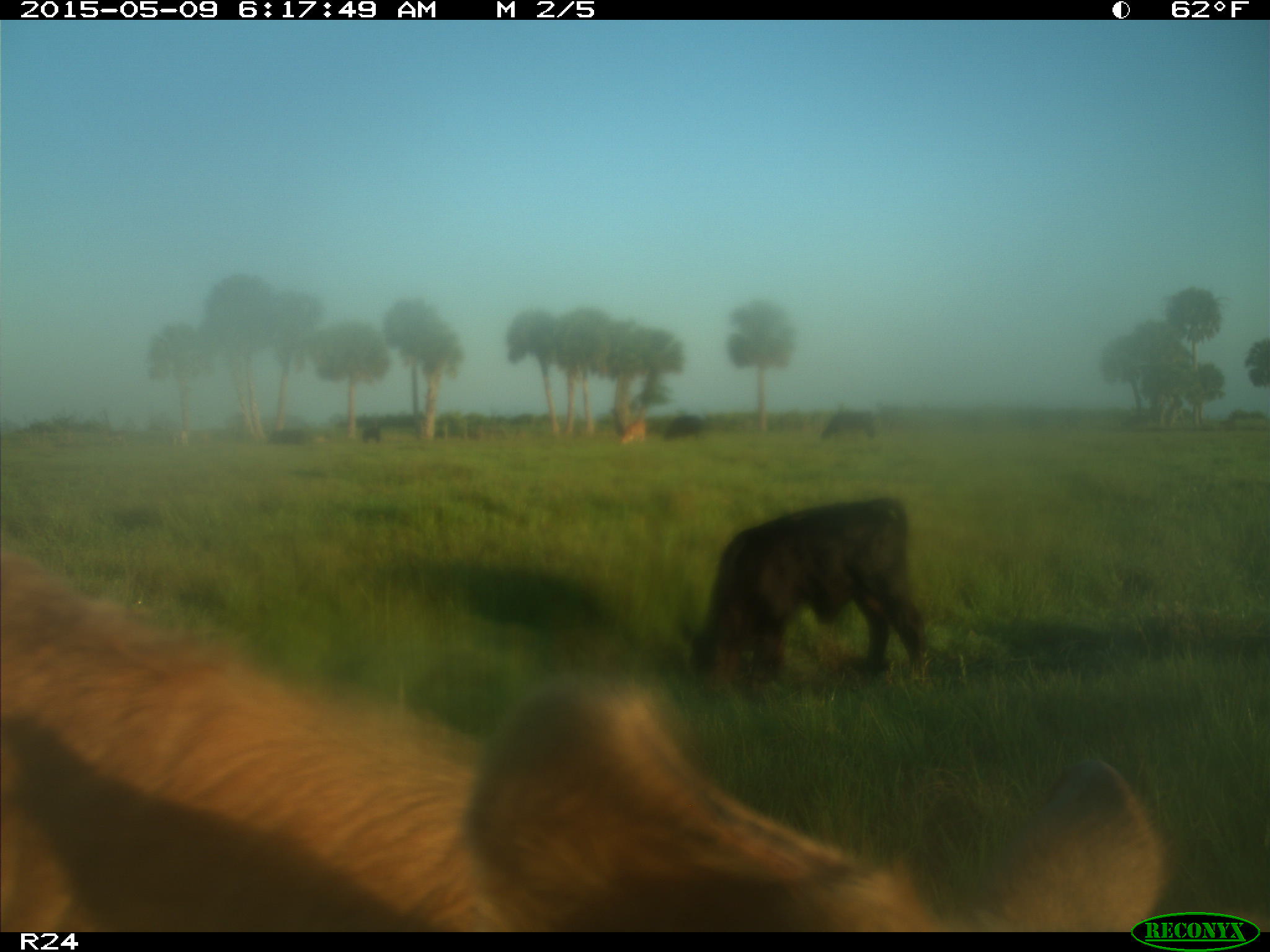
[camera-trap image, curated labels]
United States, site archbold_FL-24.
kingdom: Animalia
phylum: Chordata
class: Mammalia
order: Artiodactyla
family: Bovidae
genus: Bos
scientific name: Bos taurus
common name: domestic cow